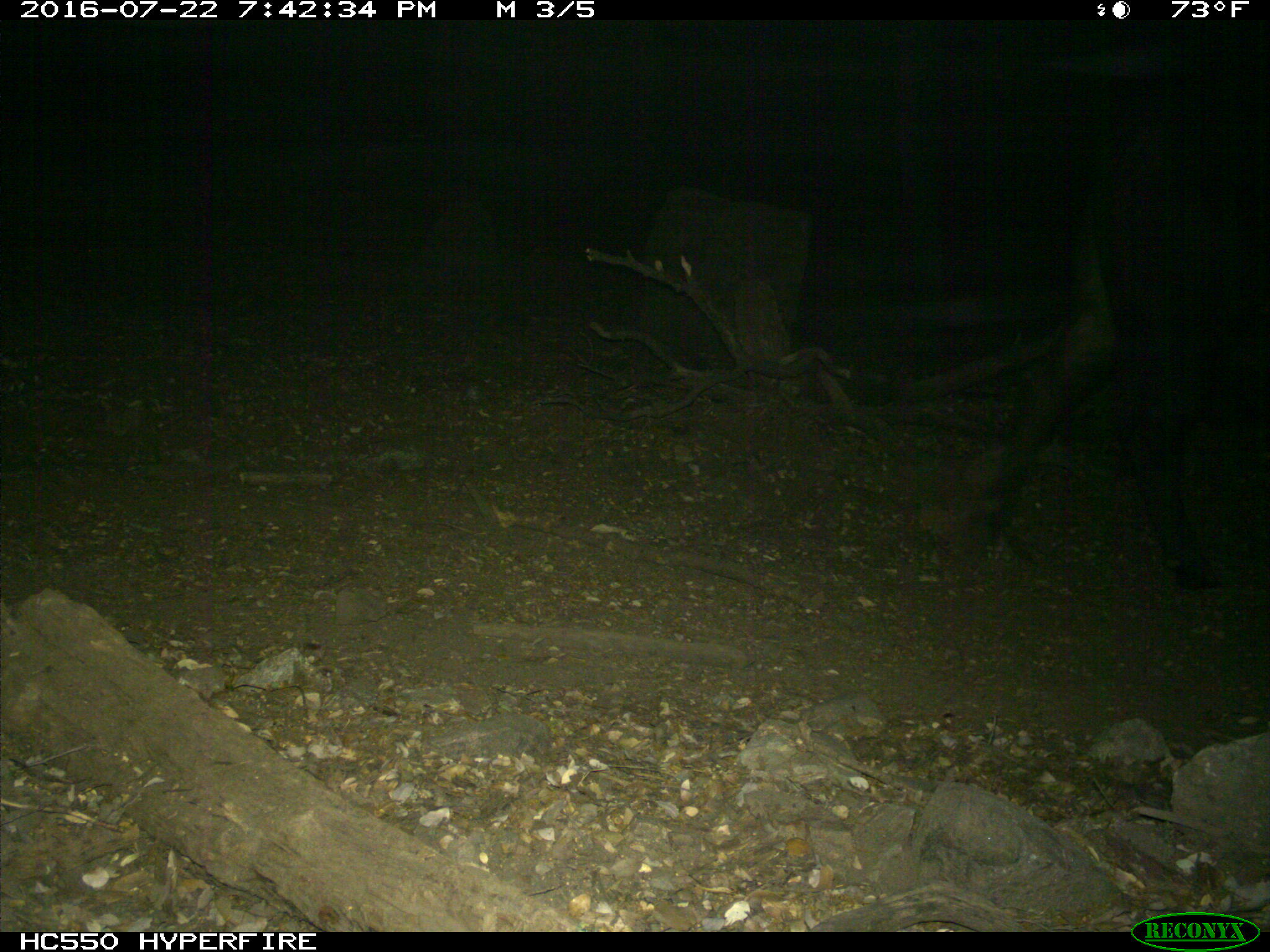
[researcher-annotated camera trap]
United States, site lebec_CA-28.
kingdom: Animalia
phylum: Chordata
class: Mammalia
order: Artiodactyla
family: Bovidae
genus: Bos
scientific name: Bos taurus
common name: domestic cow